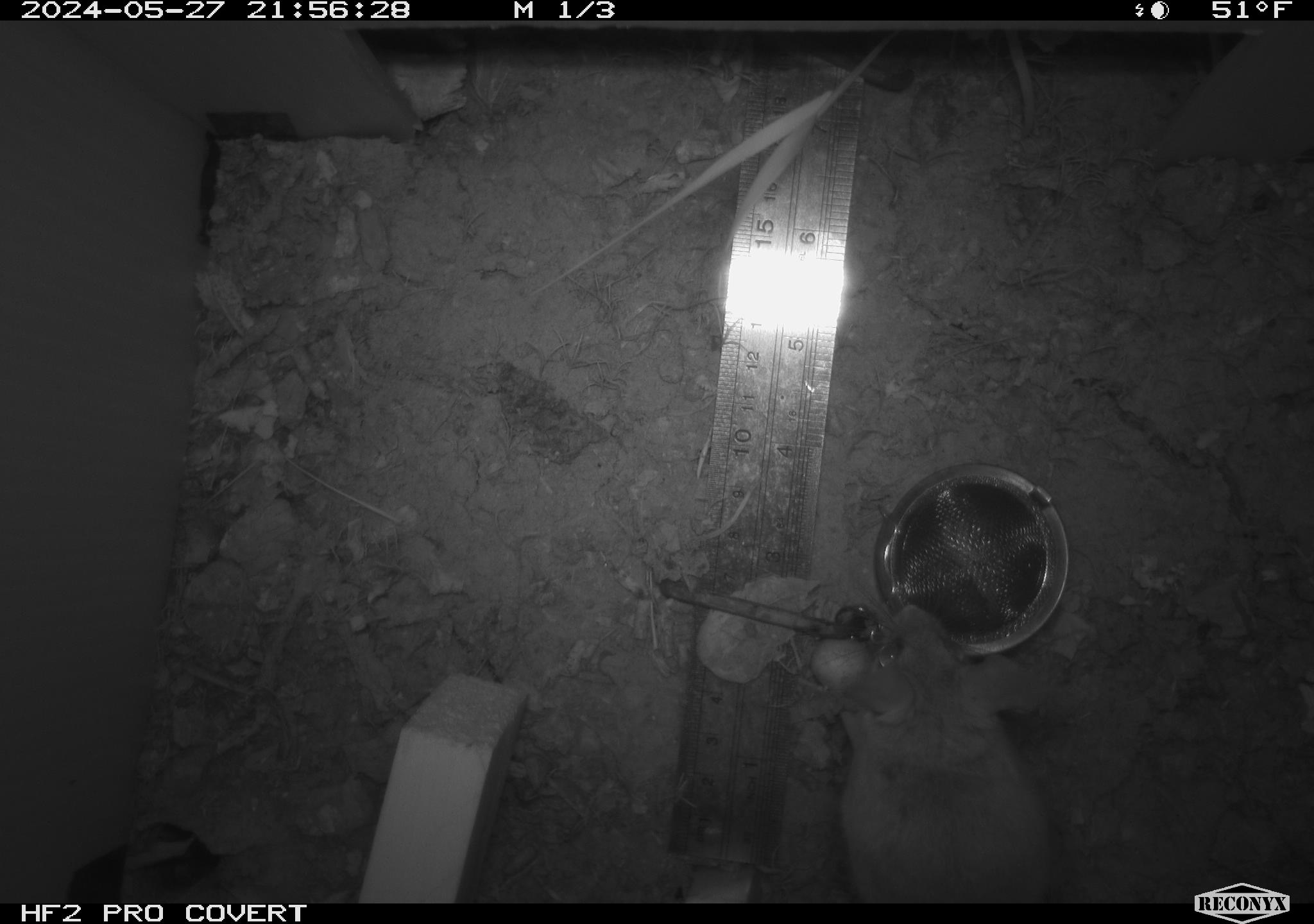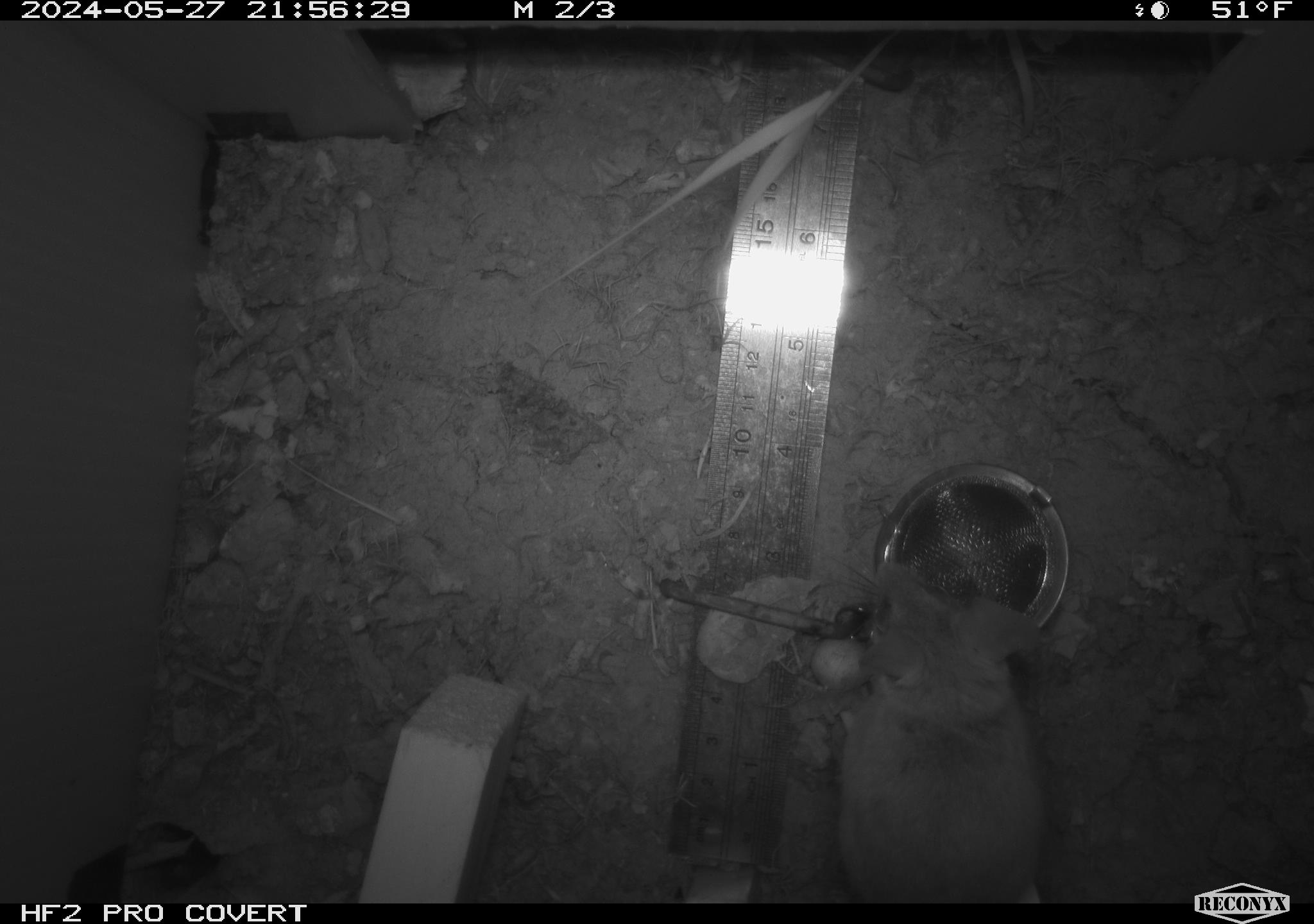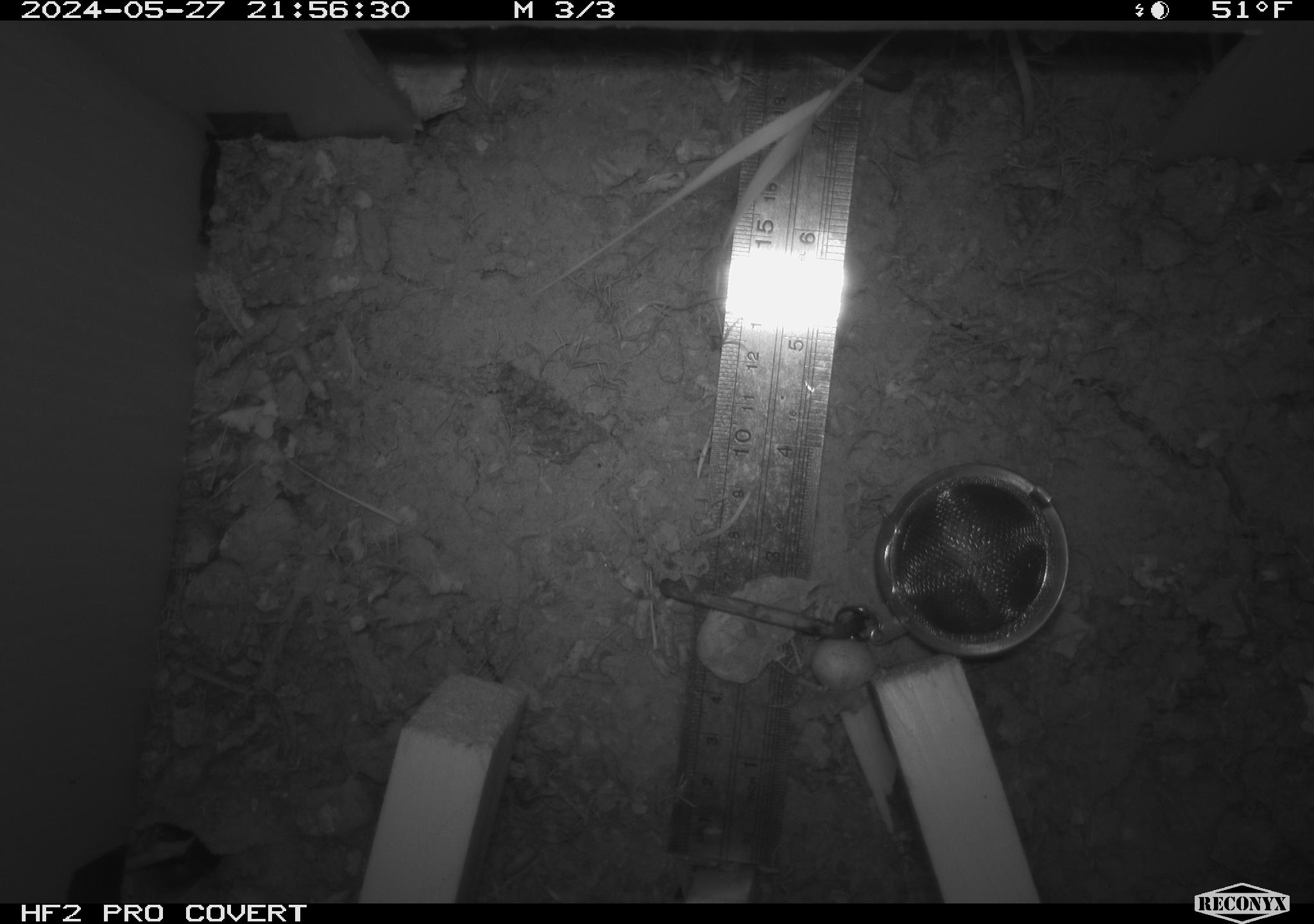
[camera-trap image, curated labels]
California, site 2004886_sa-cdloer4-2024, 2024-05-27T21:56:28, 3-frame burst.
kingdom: Animalia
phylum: Chordata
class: Mammalia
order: Rodentia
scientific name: Rodentia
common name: rodent